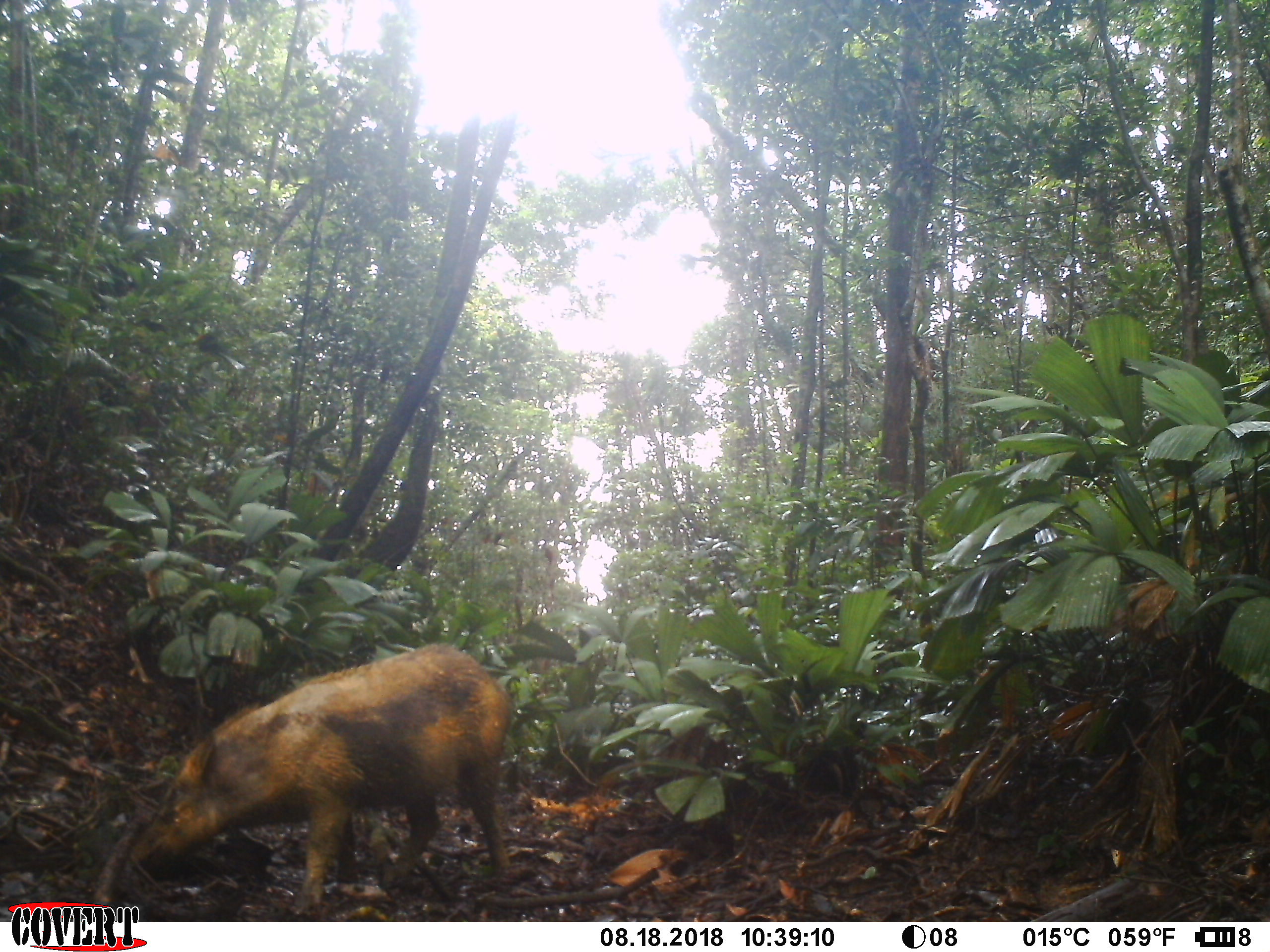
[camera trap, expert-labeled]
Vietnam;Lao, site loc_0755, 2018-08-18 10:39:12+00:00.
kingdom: Animalia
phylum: Chordata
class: Mammalia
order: Artiodactyla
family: Suidae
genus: Sus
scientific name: Sus scrofa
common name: eurasian wild pig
Eurasian wild pig (Sus scrofa). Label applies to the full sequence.